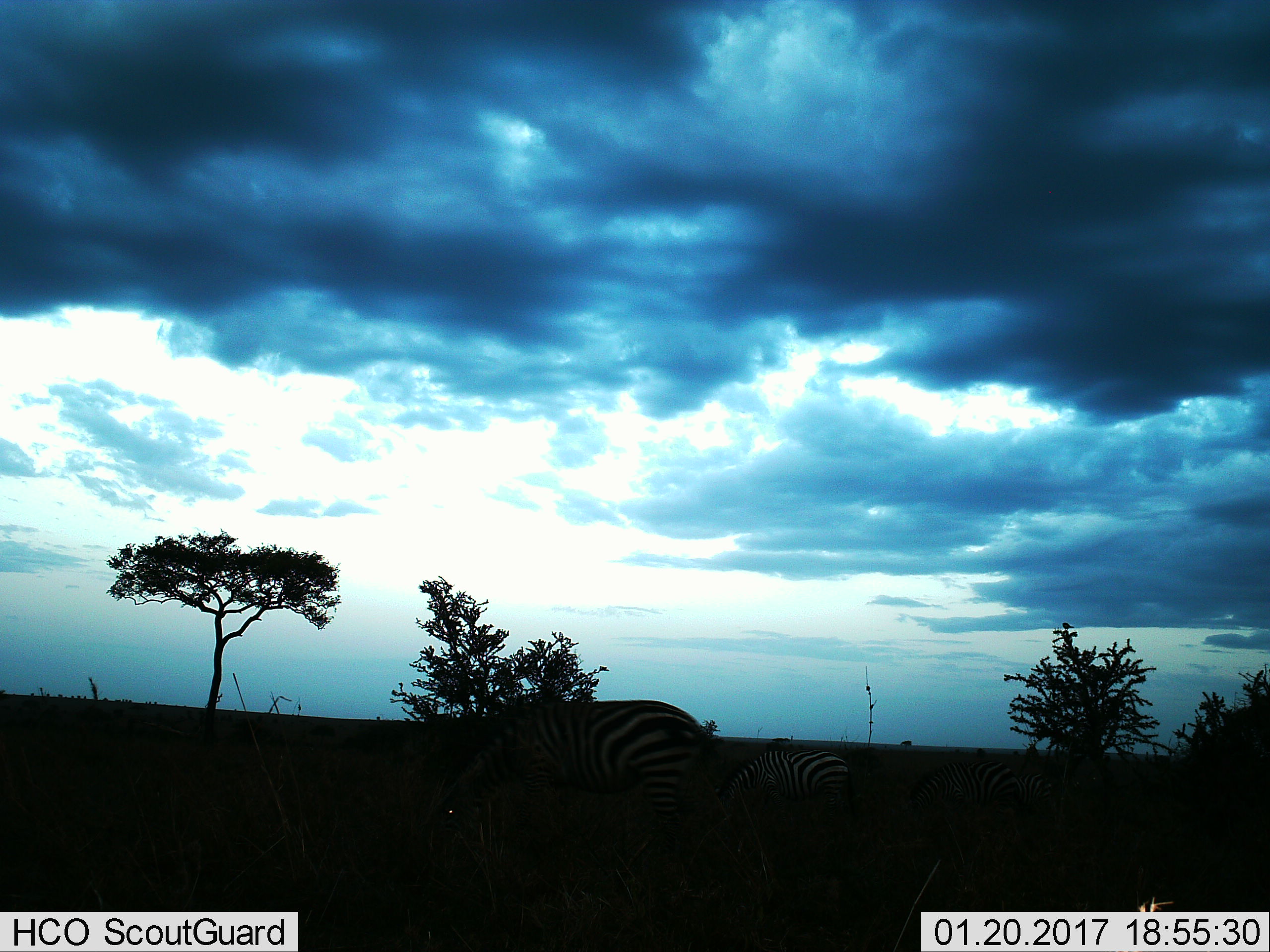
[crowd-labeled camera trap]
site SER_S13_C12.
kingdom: Animalia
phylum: Chordata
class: Mammalia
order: Perissodactyla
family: Equidae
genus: Equus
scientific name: Equus quagga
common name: plains zebra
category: zebraplains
Zebraplains (plains zebra) (Equus quagga), count 3. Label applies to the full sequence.